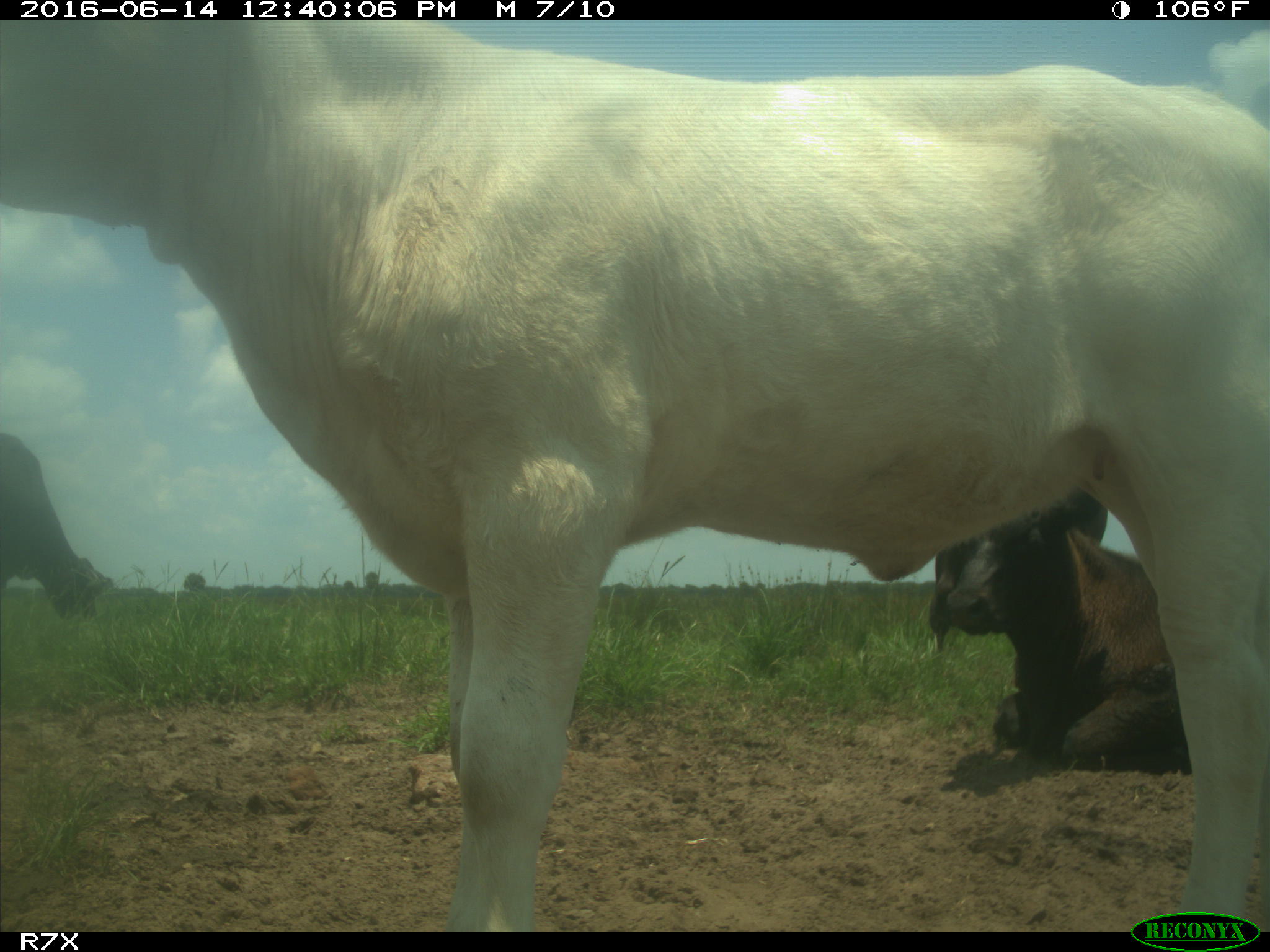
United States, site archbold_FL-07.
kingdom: Animalia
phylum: Chordata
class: Mammalia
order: Artiodactyla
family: Bovidae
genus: Bos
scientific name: Bos taurus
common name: domestic cow